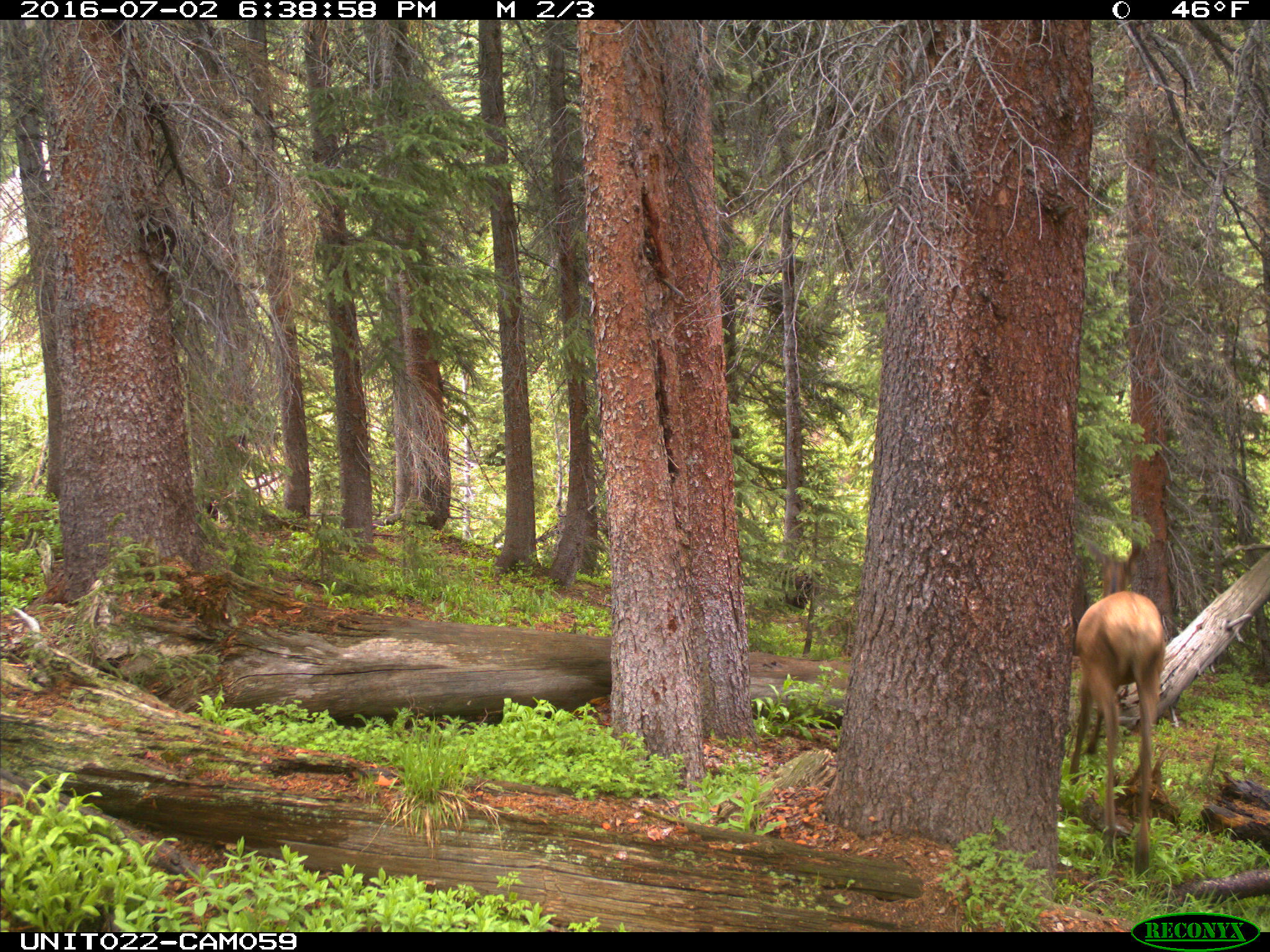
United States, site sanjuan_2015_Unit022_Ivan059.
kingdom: Animalia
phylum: Chordata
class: Mammalia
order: Artiodactyla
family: Cervidae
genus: Cervus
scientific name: Cervus elaphus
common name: red deer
Cervus elaphus (red deer).